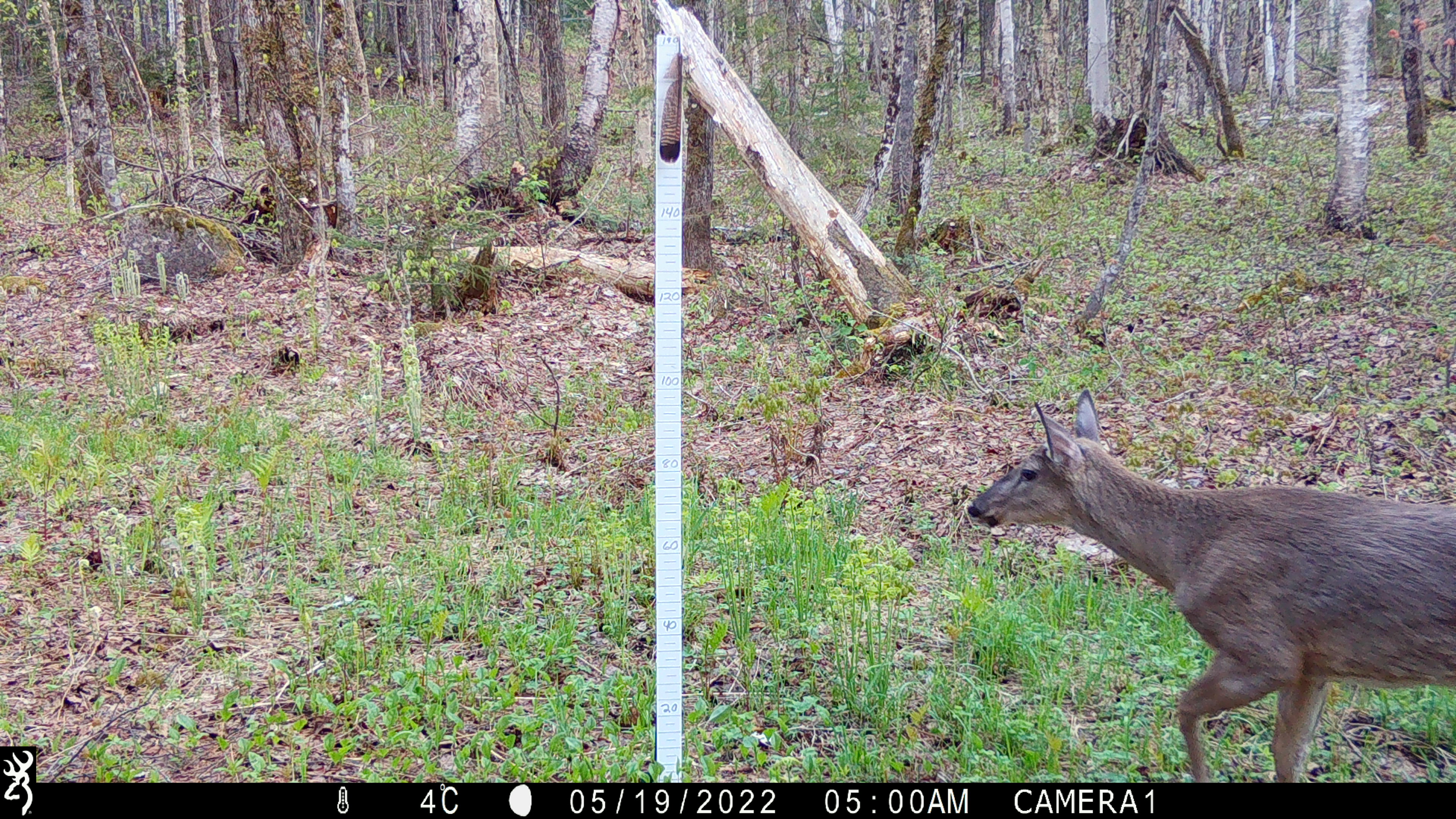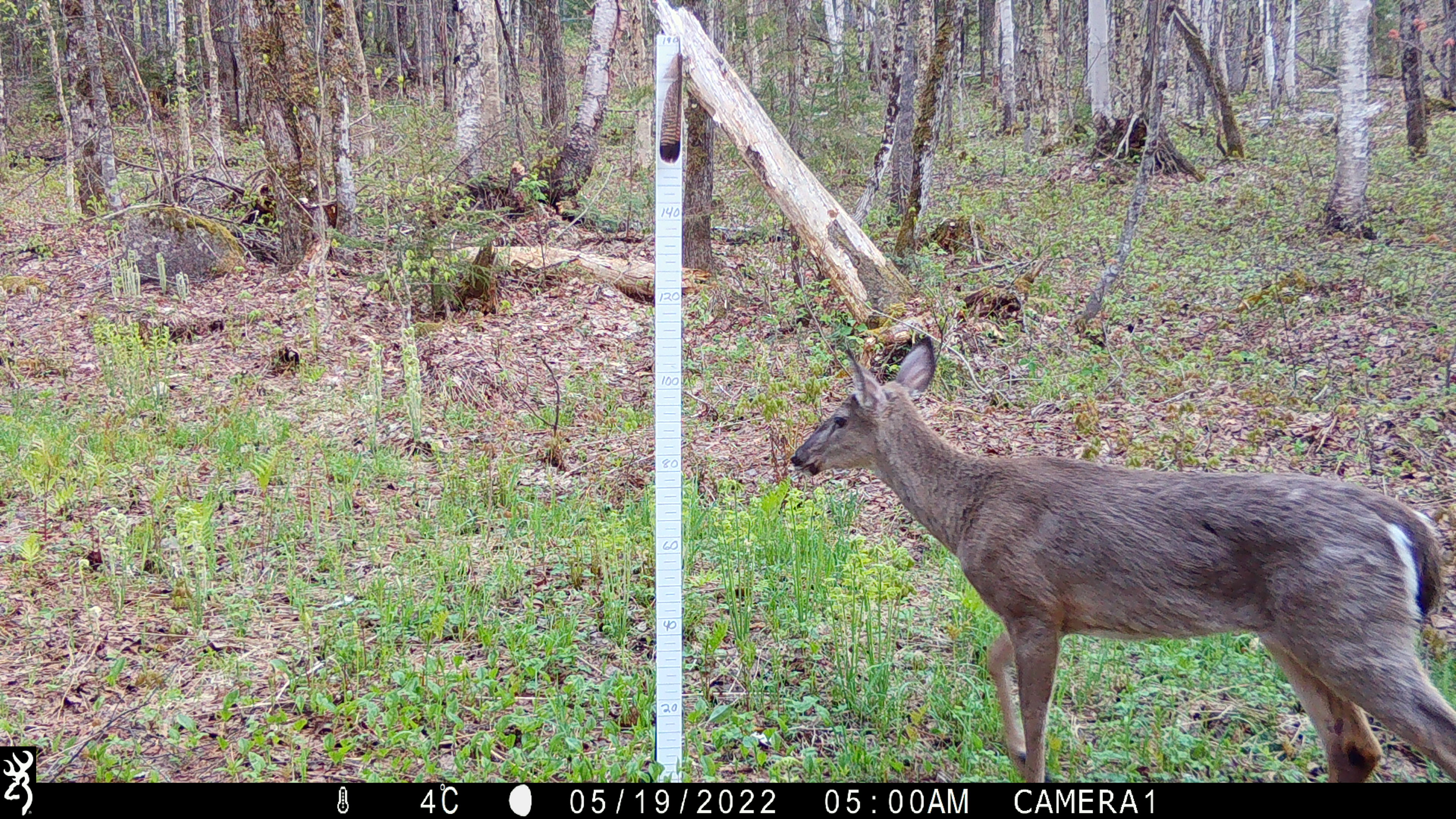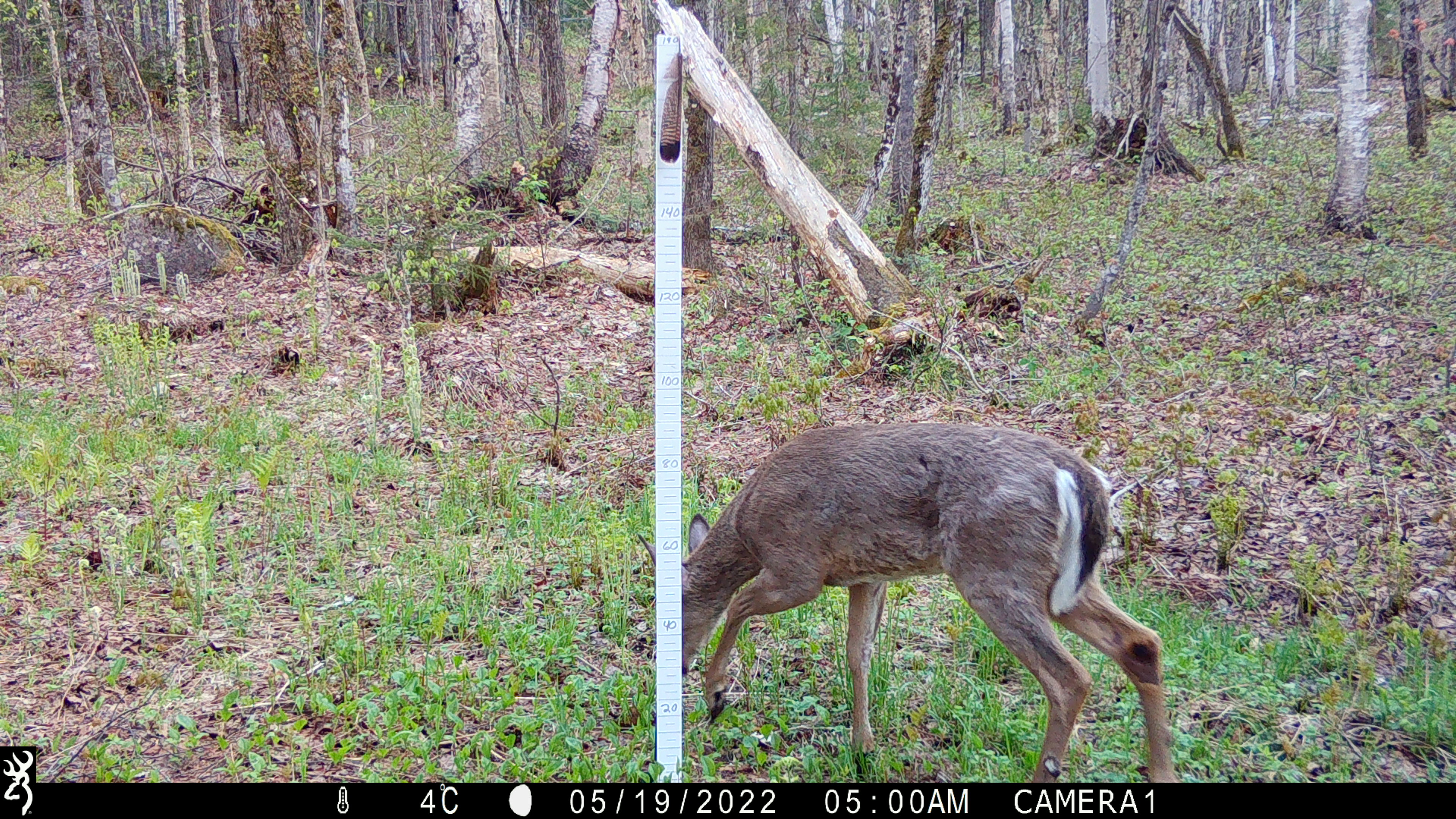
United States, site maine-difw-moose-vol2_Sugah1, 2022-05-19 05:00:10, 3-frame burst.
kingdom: Animalia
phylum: Chordata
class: Mammalia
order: Artiodactyla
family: Cervidae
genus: Odocoileus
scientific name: Odocoileus virginianus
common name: white-tailed deer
White-tailed deer (Odocoileus virginianus).